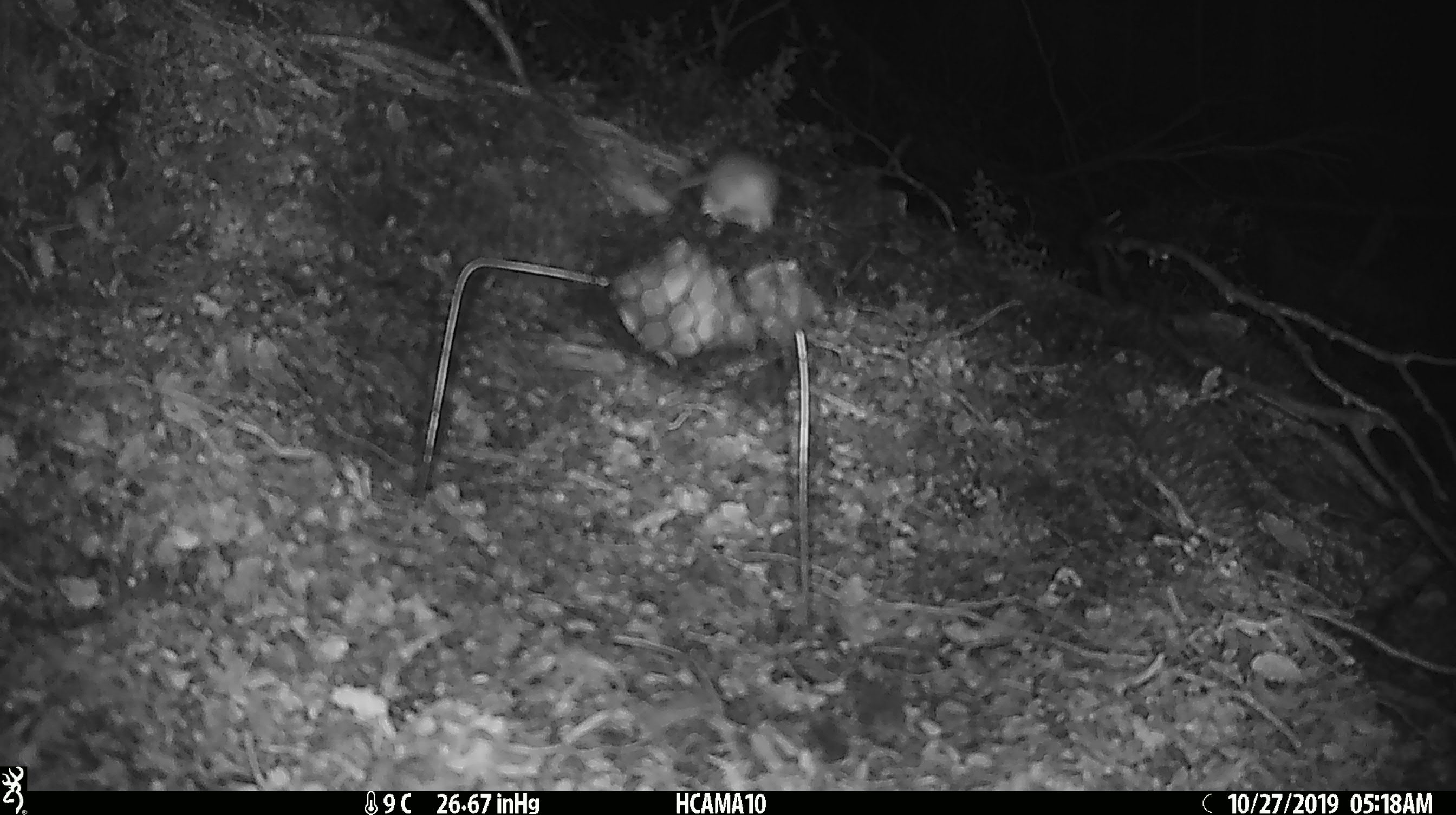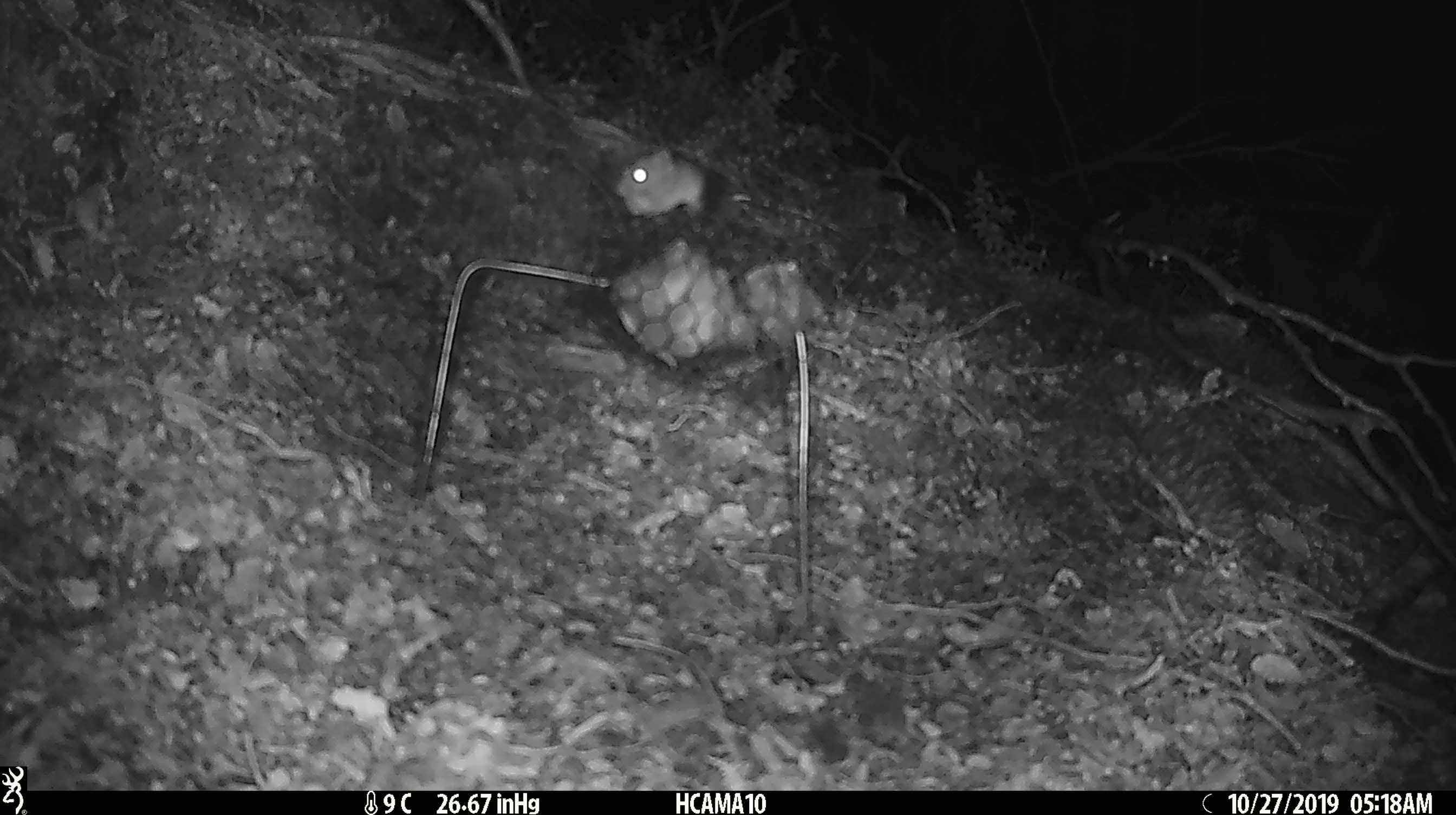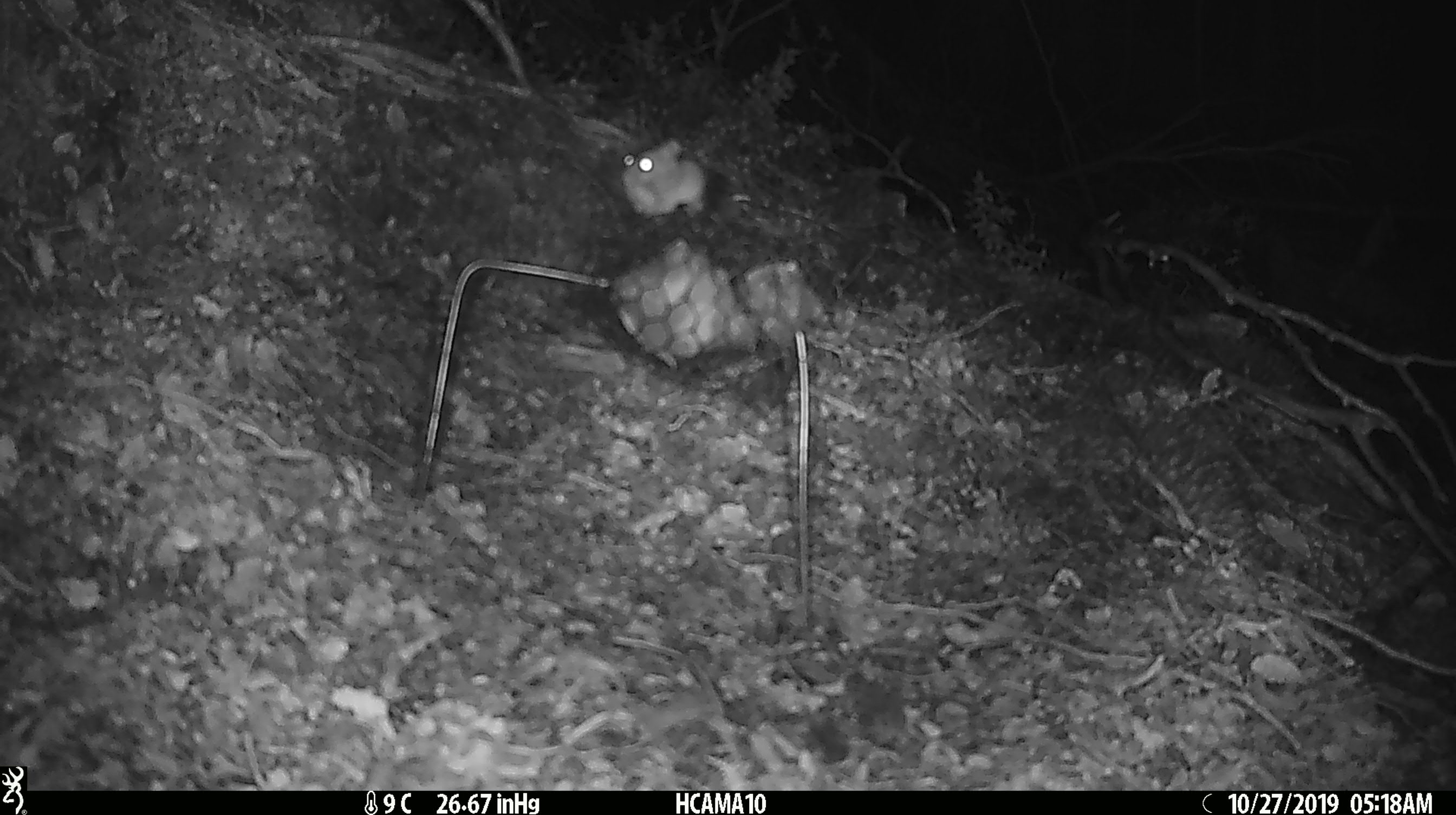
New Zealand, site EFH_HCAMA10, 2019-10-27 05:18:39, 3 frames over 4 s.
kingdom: Animalia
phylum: Chordata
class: Mammalia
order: Rodentia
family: Muridae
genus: Mus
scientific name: Mus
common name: mouse